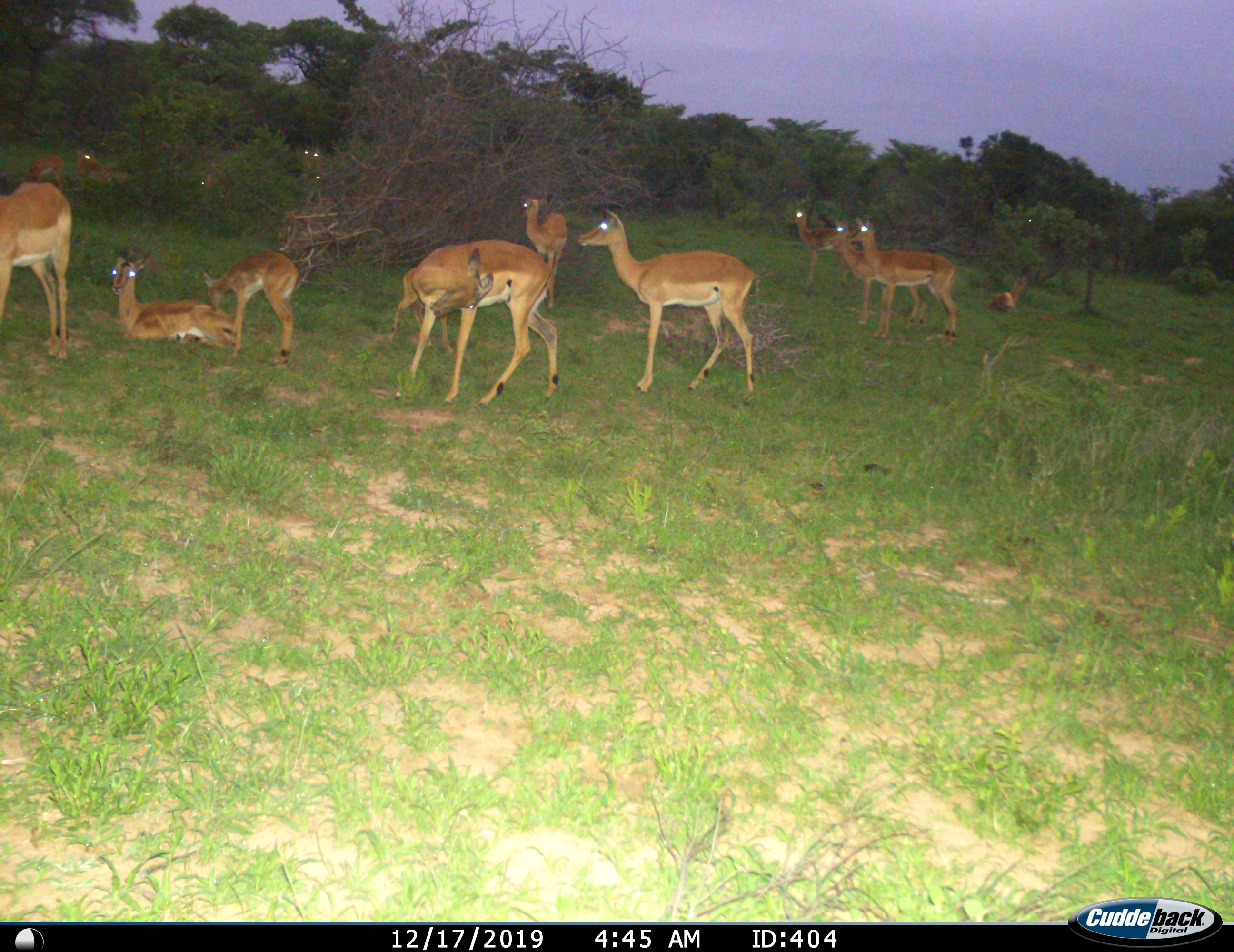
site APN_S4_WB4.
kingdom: Animalia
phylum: Chordata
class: Mammalia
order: Artiodactyla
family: Bovidae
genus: Aepyceros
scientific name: Aepyceros melampus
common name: impala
Impala (Aepyceros melampus), count 11-50. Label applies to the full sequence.